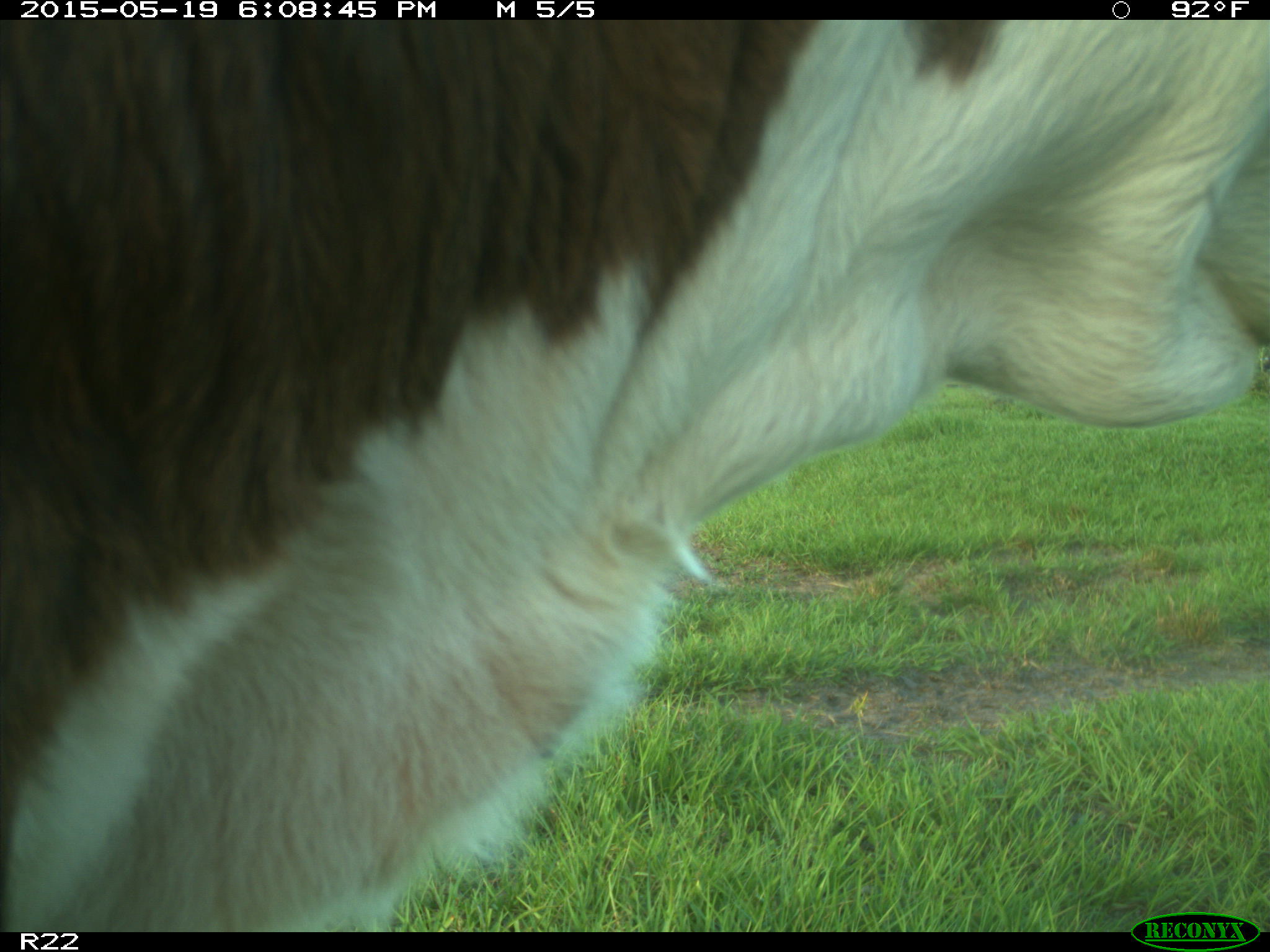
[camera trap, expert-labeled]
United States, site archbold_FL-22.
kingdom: Animalia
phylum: Chordata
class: Mammalia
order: Artiodactyla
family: Bovidae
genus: Bos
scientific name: Bos taurus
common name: domestic cow